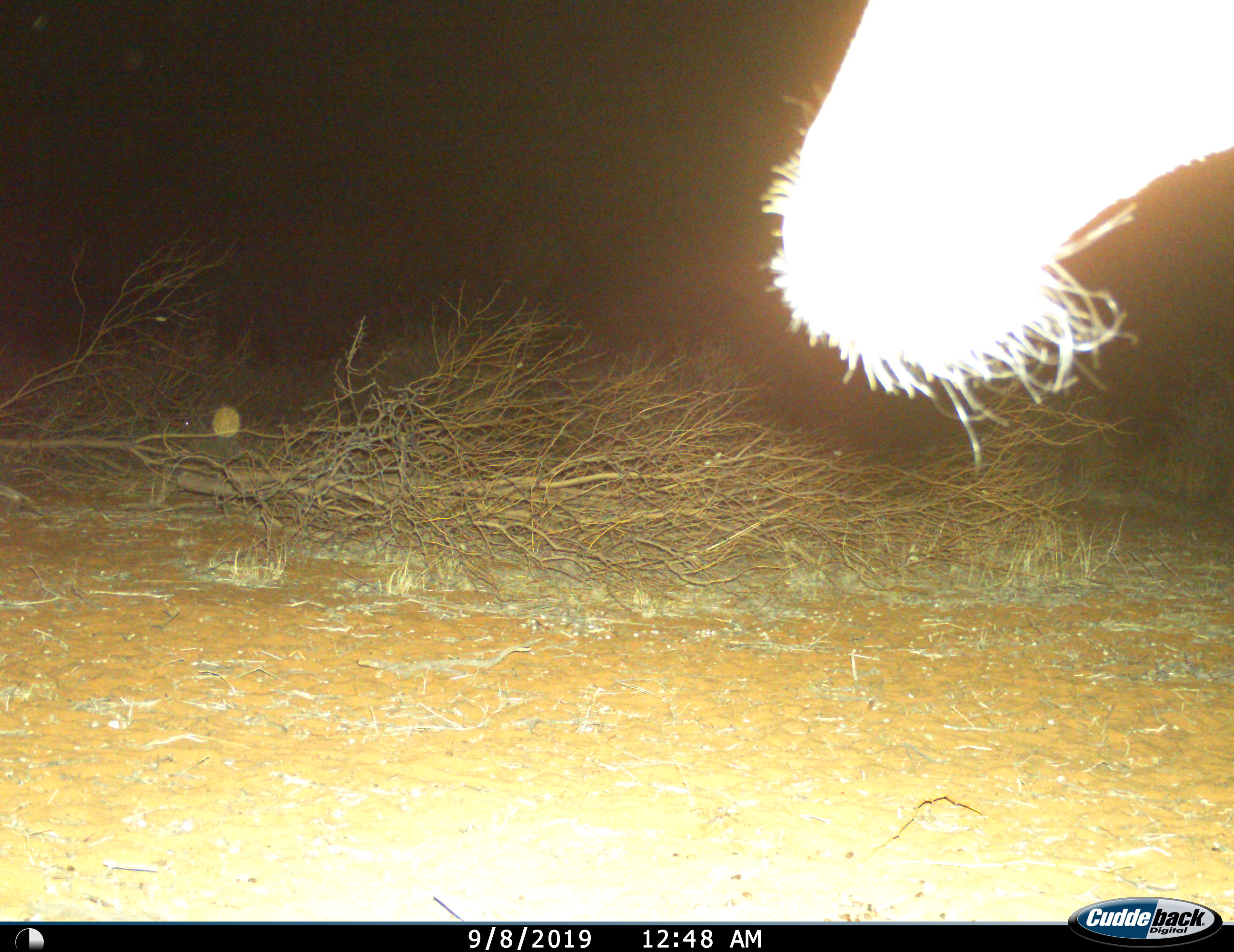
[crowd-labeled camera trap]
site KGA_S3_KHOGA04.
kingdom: Animalia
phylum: Chordata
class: Mammalia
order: Artiodactyla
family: Bovidae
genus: Alcelaphus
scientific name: Alcelaphus buselaphus caama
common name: red hartebeest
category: hartebeestred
Hartebeestred (red hartebeest) (Alcelaphus buselaphus caama), count 1. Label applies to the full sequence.